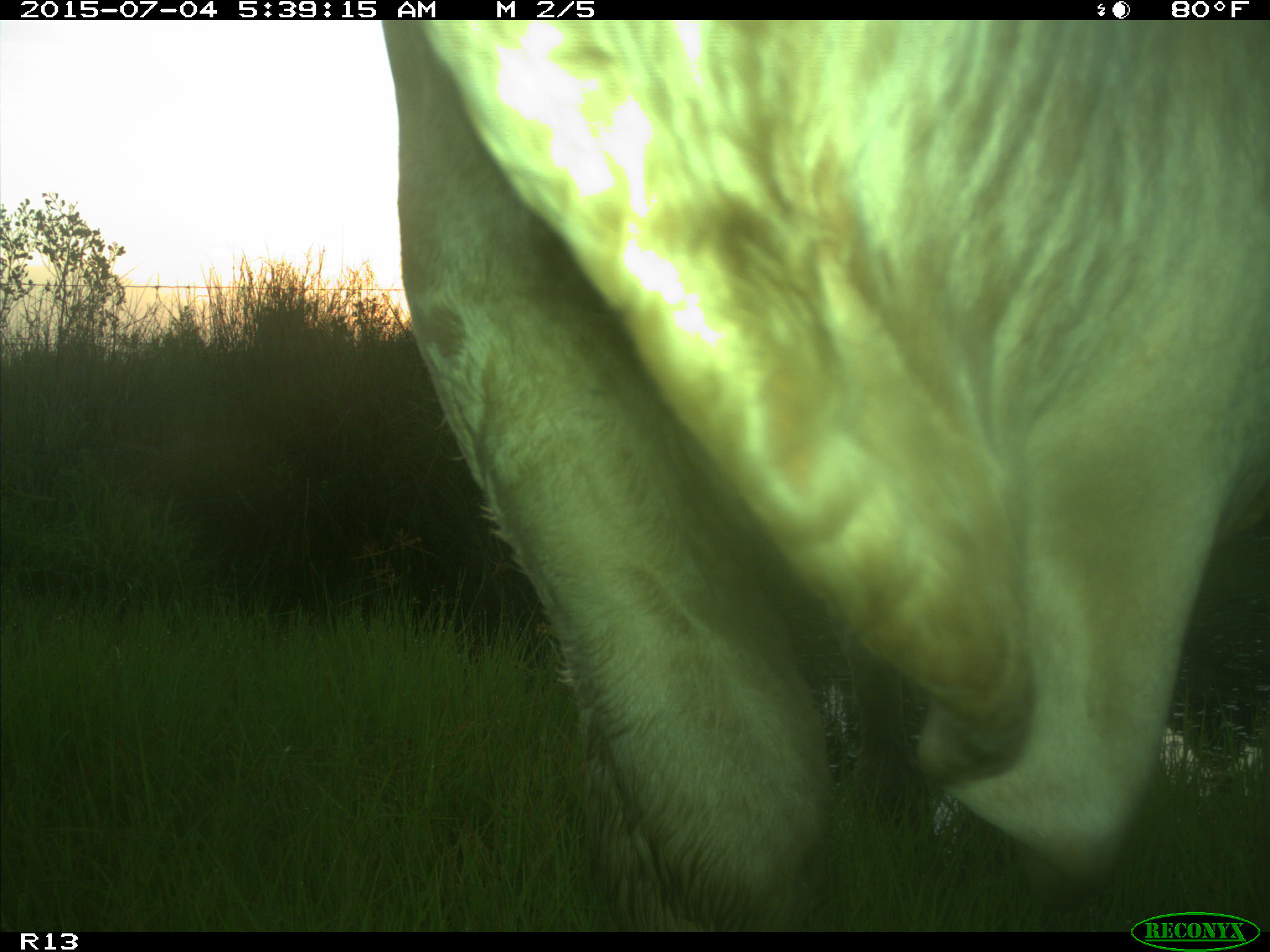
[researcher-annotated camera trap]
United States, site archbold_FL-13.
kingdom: Animalia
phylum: Chordata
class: Mammalia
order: Artiodactyla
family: Bovidae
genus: Bos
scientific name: Bos taurus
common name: domestic cow